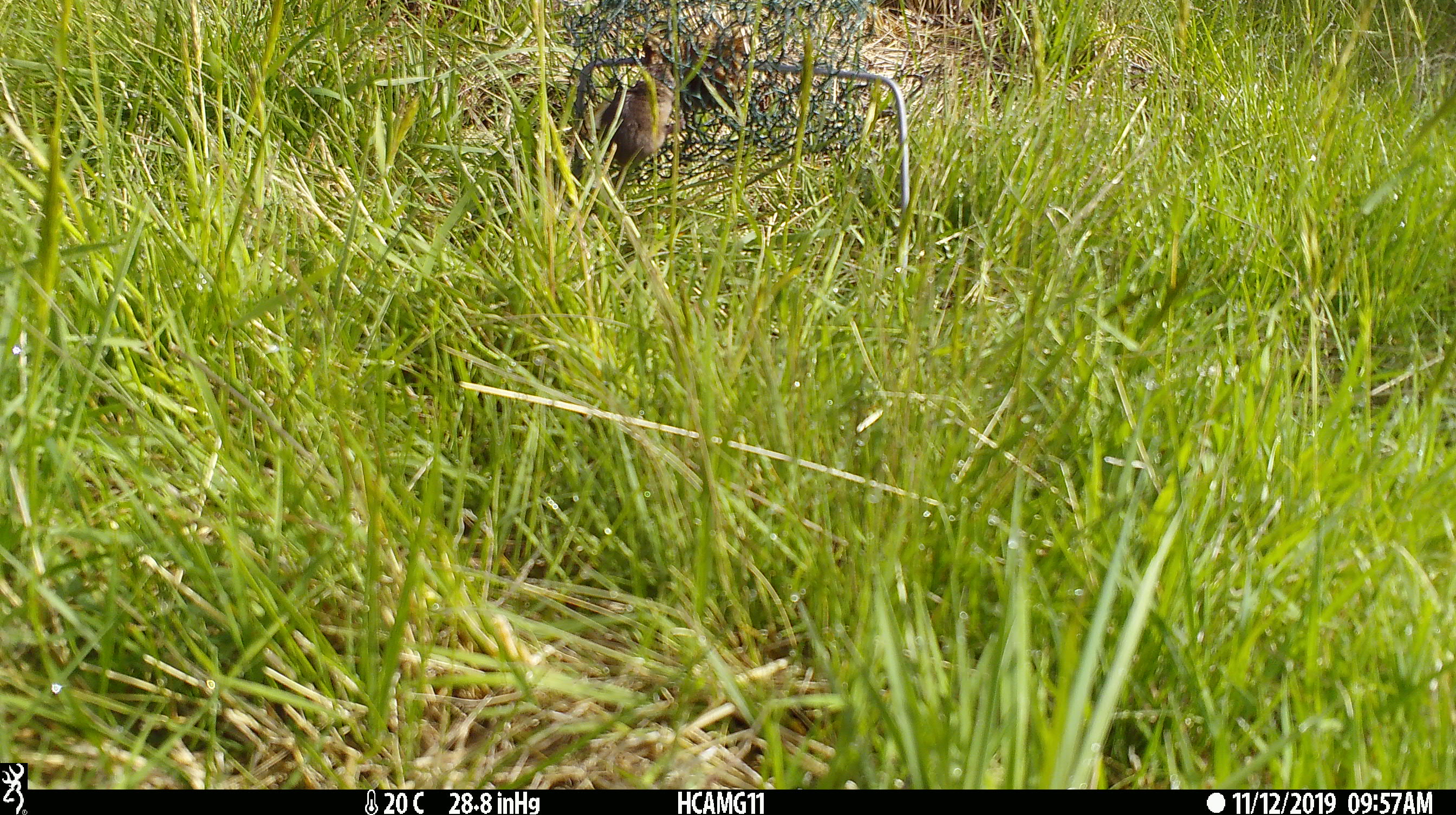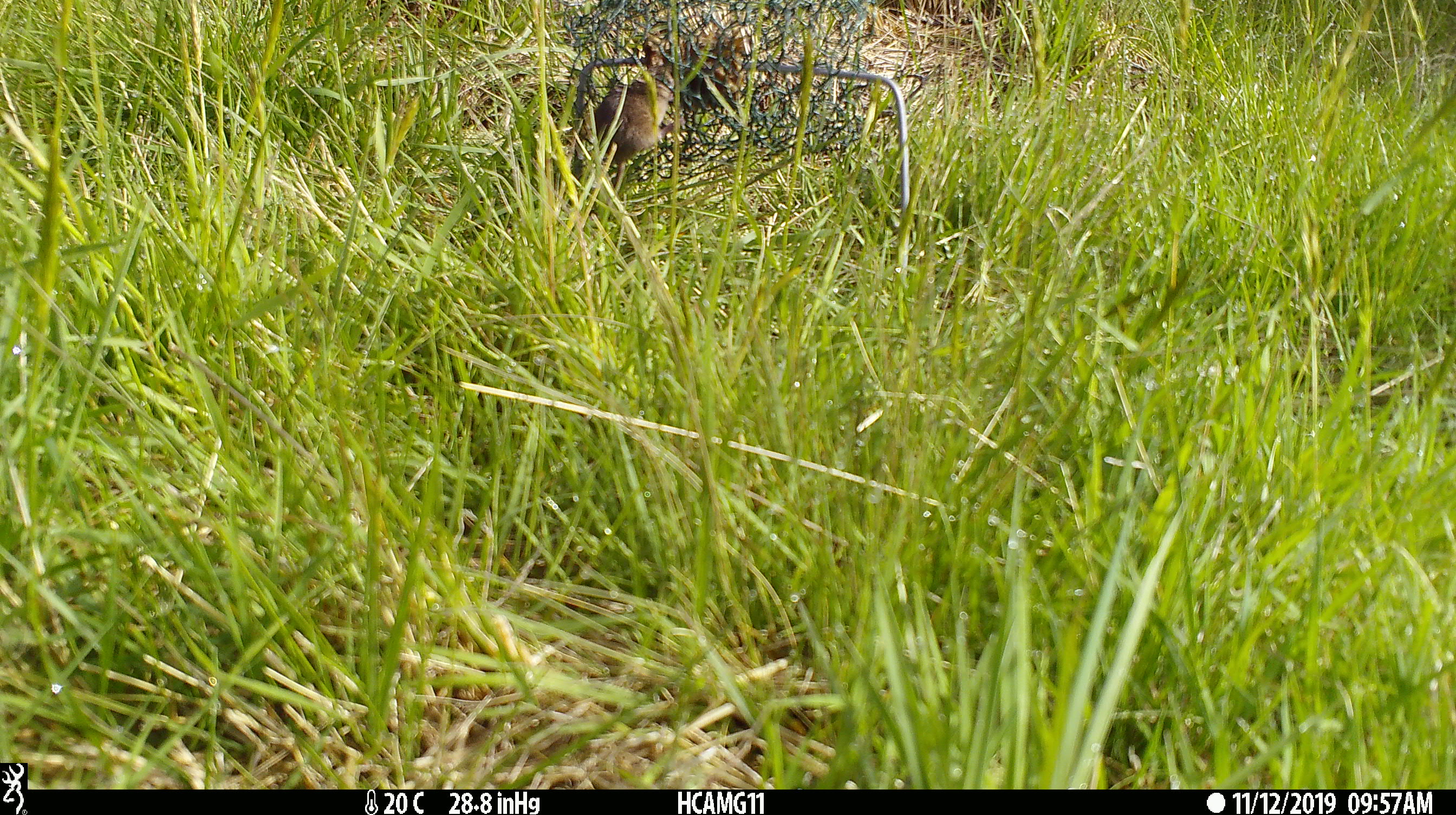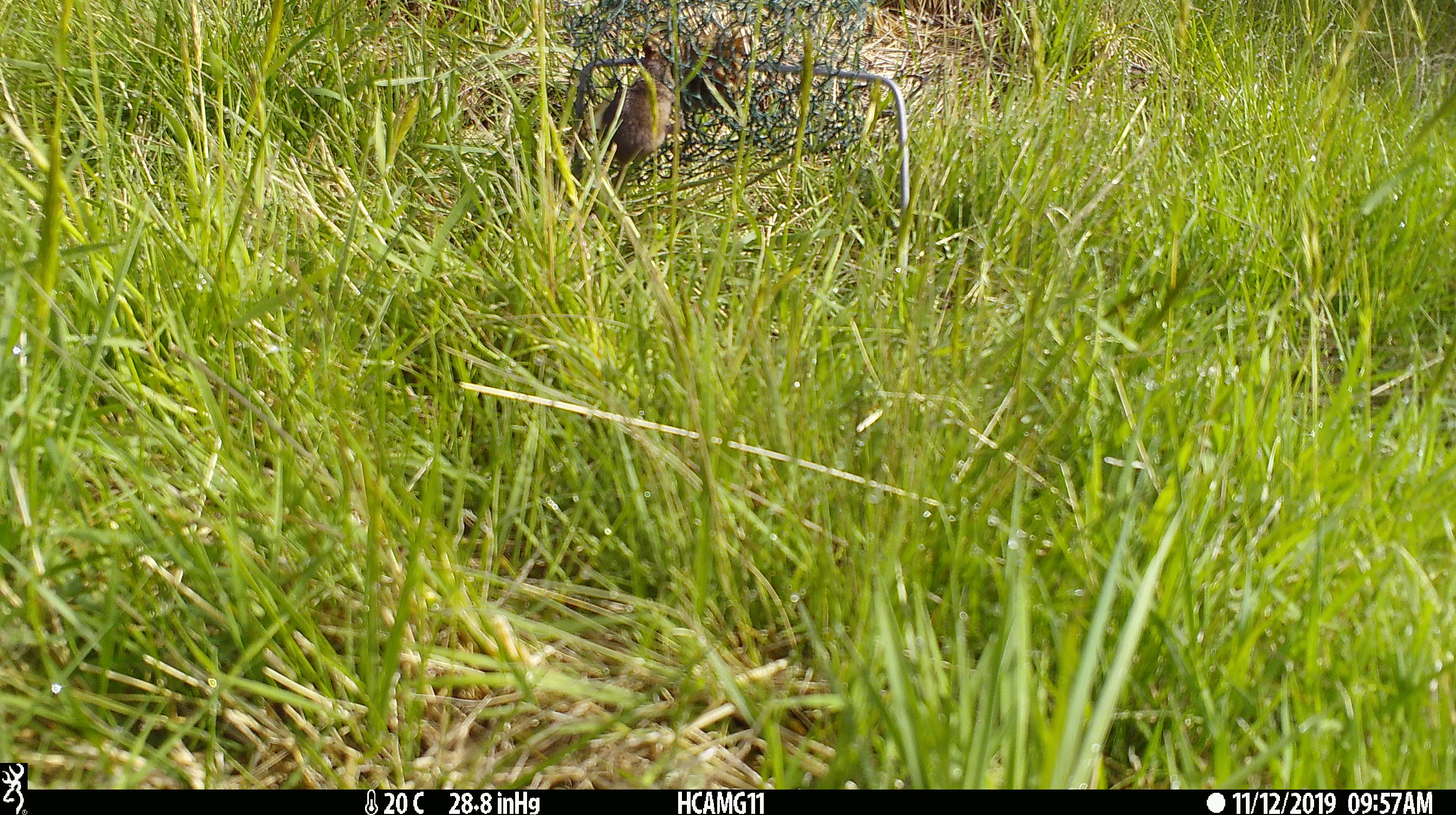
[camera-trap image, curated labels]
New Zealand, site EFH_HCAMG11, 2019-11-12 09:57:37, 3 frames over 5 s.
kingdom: Animalia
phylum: Chordata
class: Mammalia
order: Rodentia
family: Muridae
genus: Mus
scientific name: Mus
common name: mouse